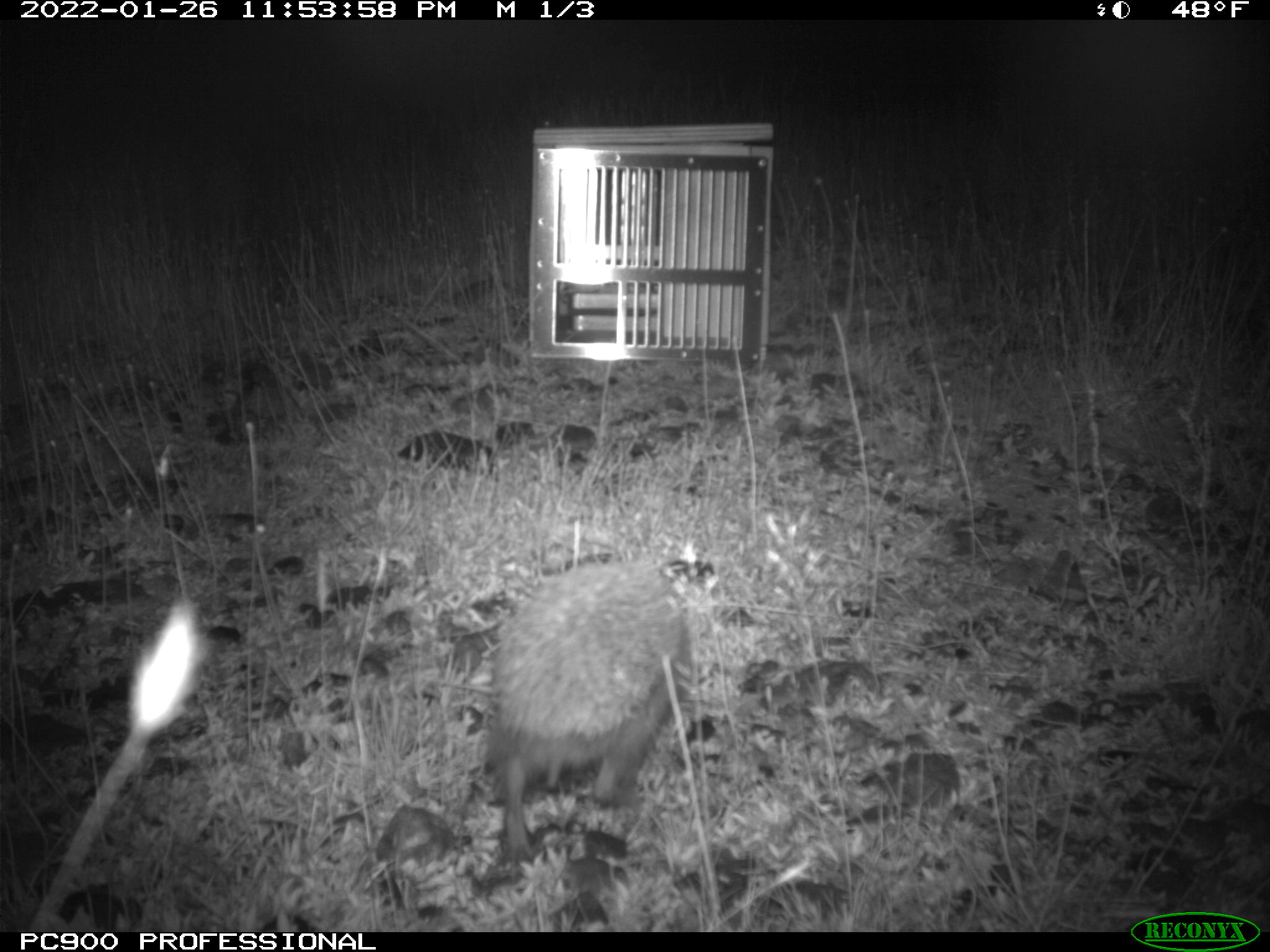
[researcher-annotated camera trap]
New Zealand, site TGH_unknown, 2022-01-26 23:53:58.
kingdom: Animalia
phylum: Chordata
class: Mammalia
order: Eulipotyphla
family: Erinaceidae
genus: Erinaceus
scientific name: Erinaceus europaeus europaeus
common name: european hedgehog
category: hedgehog